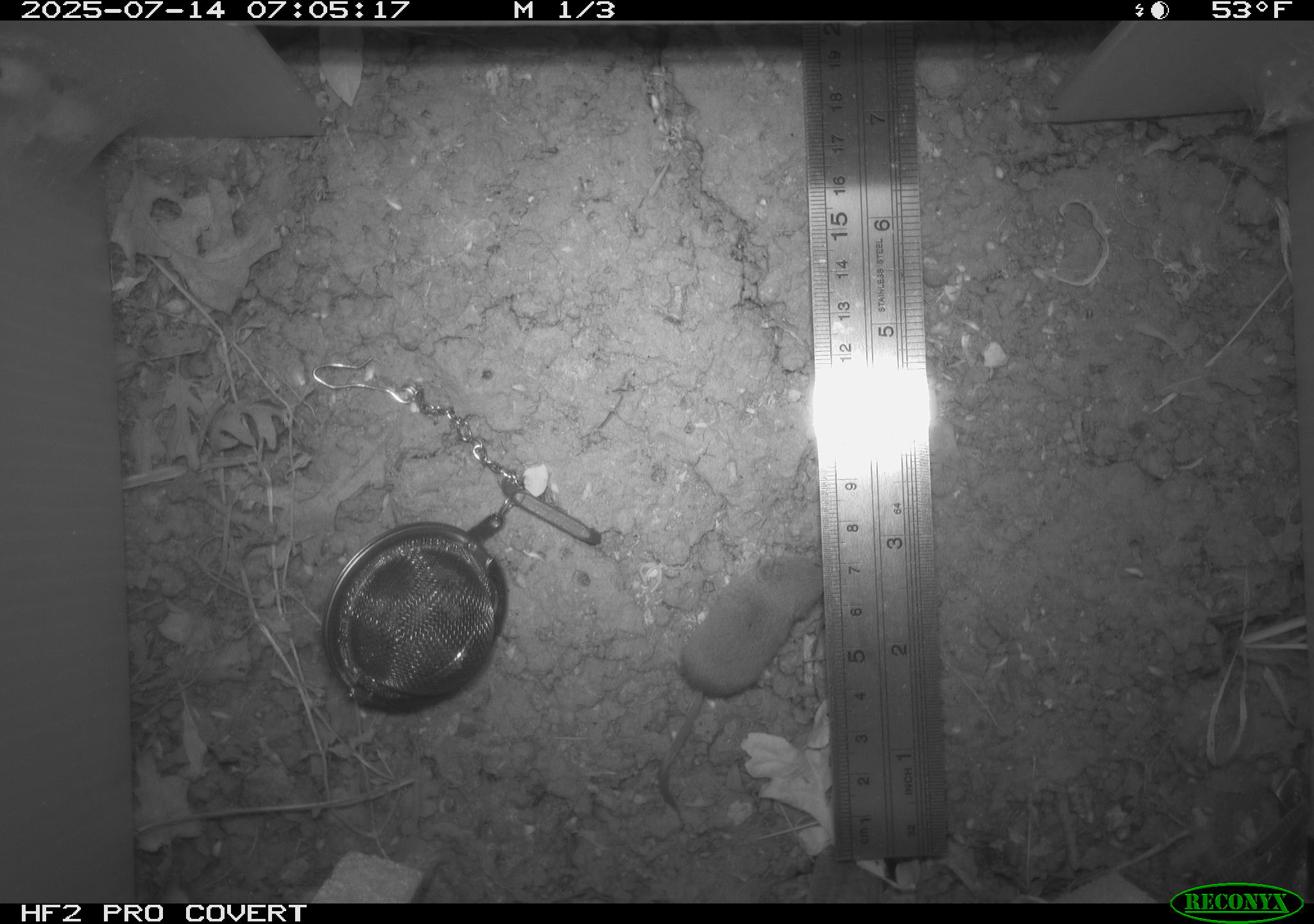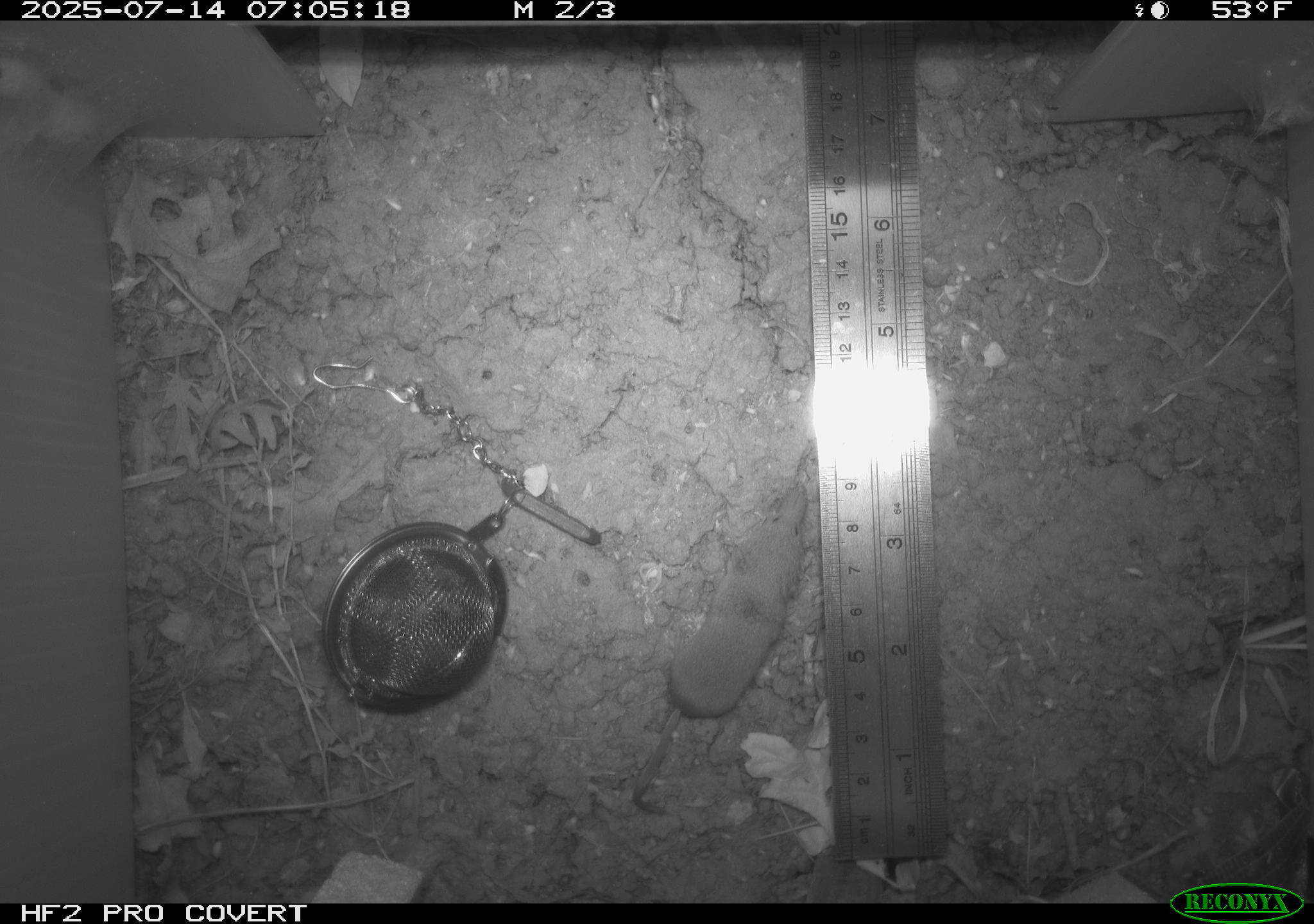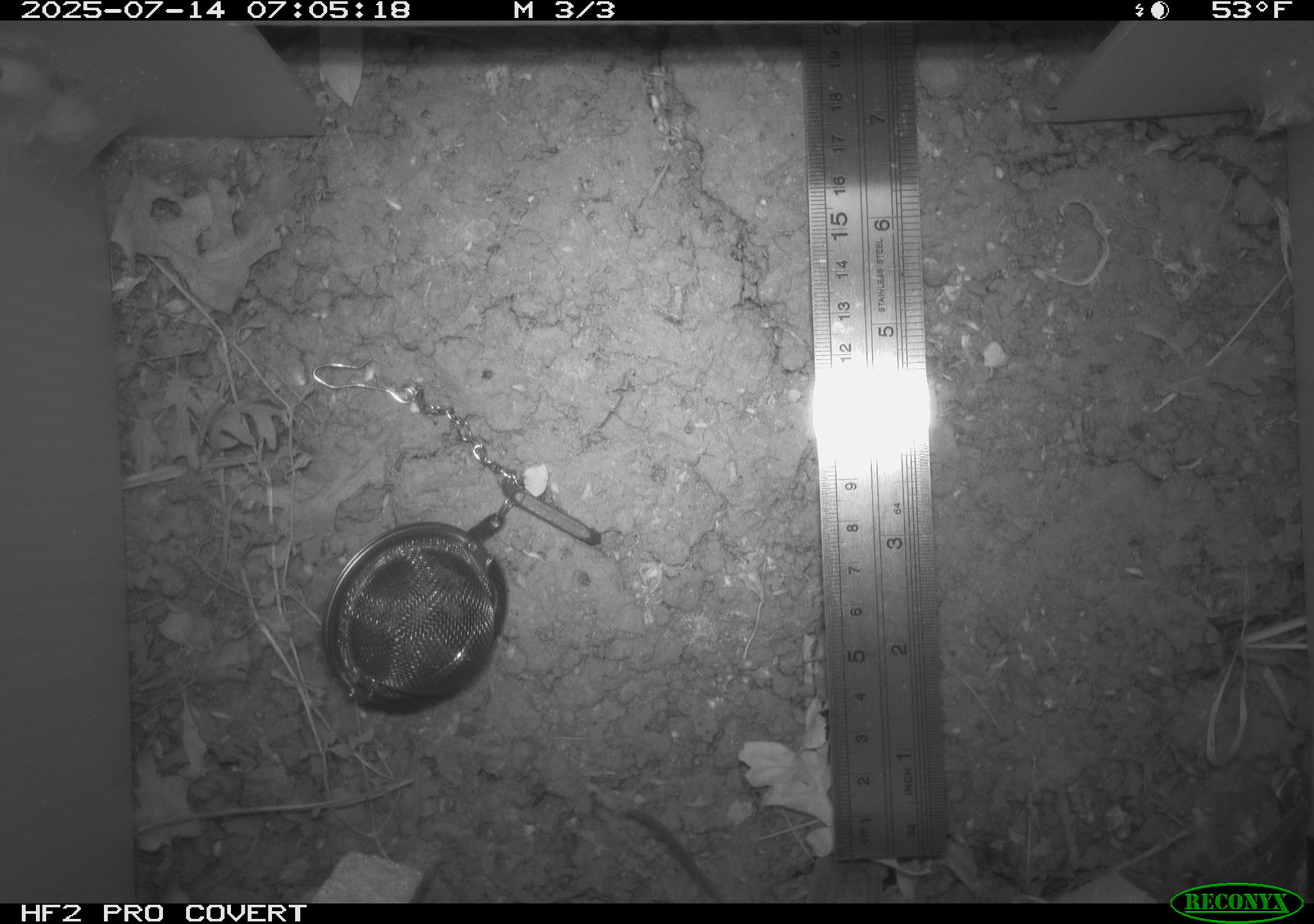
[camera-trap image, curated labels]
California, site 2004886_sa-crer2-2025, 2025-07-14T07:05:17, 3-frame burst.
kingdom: Animalia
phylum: Chordata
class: Mammalia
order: Rodentia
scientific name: Rodentia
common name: rodent